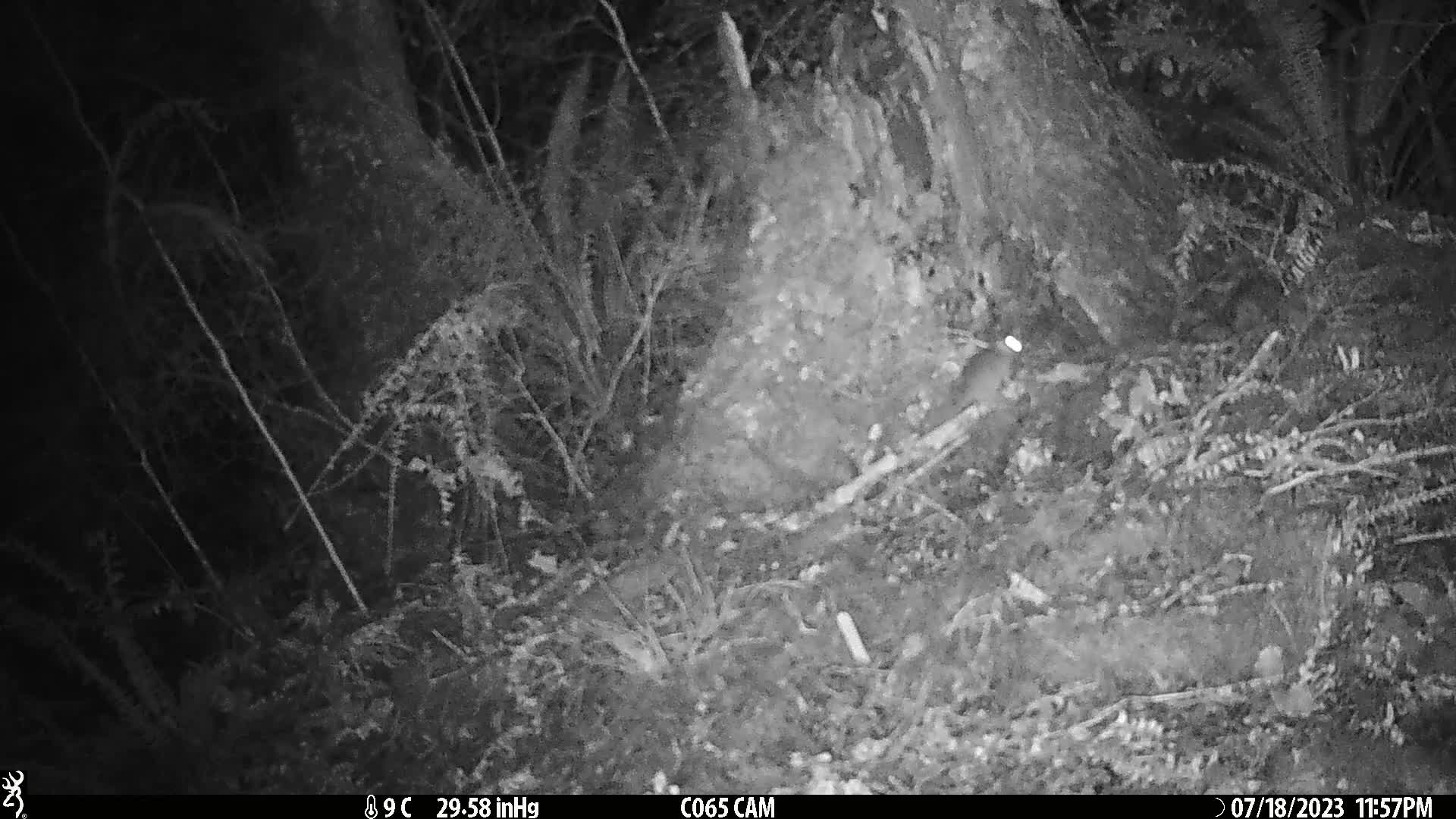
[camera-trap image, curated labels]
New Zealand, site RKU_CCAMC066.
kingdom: Animalia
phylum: Chordata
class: Mammalia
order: Rodentia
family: Muridae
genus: Rattus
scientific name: Rattus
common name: rat